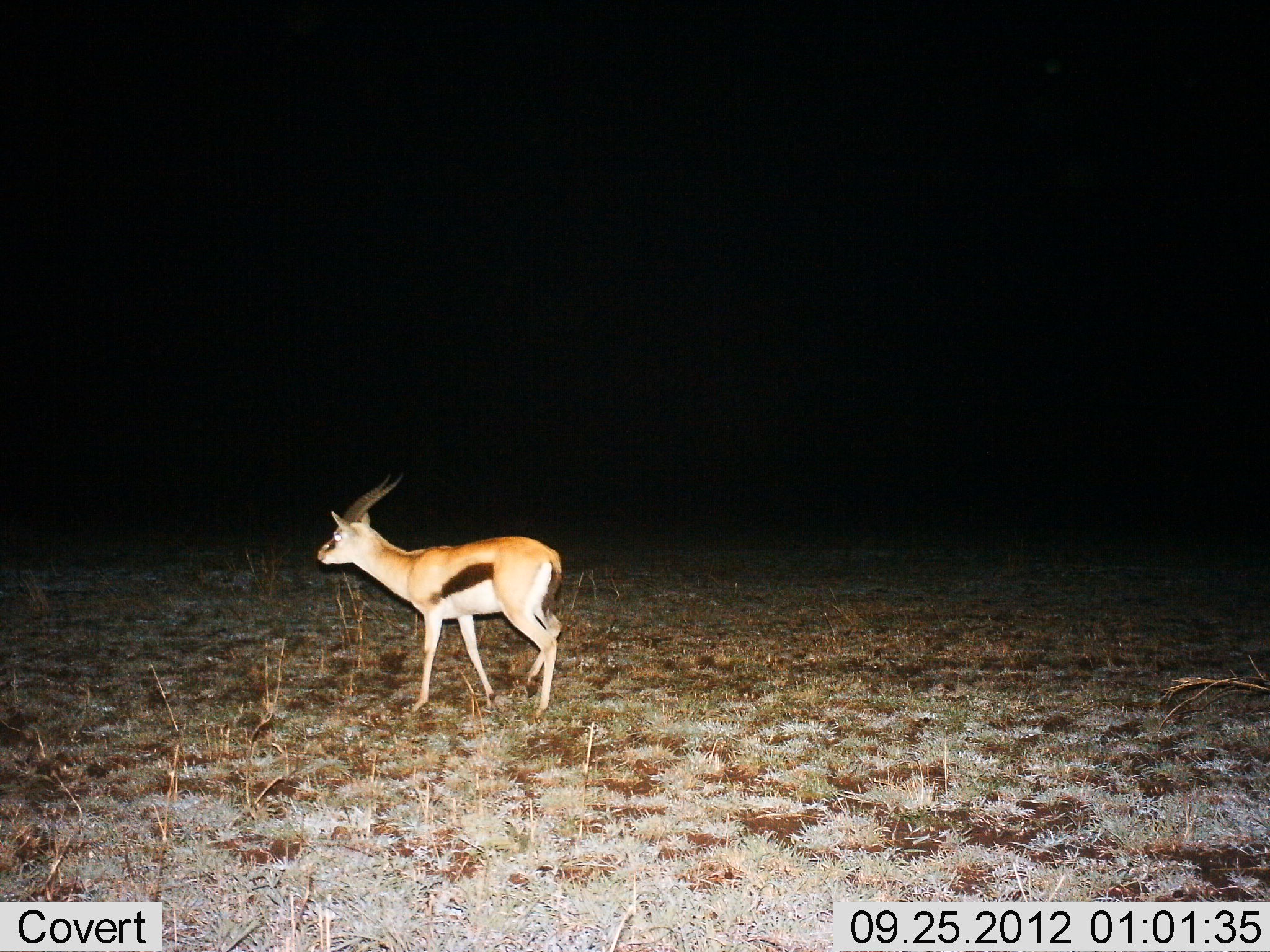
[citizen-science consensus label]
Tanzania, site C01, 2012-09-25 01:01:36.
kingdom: Animalia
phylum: Chordata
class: Mammalia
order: Artiodactyla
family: Bovidae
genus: Eudorcas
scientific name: Eudorcas thomsonii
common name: thomson's gazelle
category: gazellethomsons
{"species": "gazellethomsons (thomson's gazelle) (Eudorcas thomsonii)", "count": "1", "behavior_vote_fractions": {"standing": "50%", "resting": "0%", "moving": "50%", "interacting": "0%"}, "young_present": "0%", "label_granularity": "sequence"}